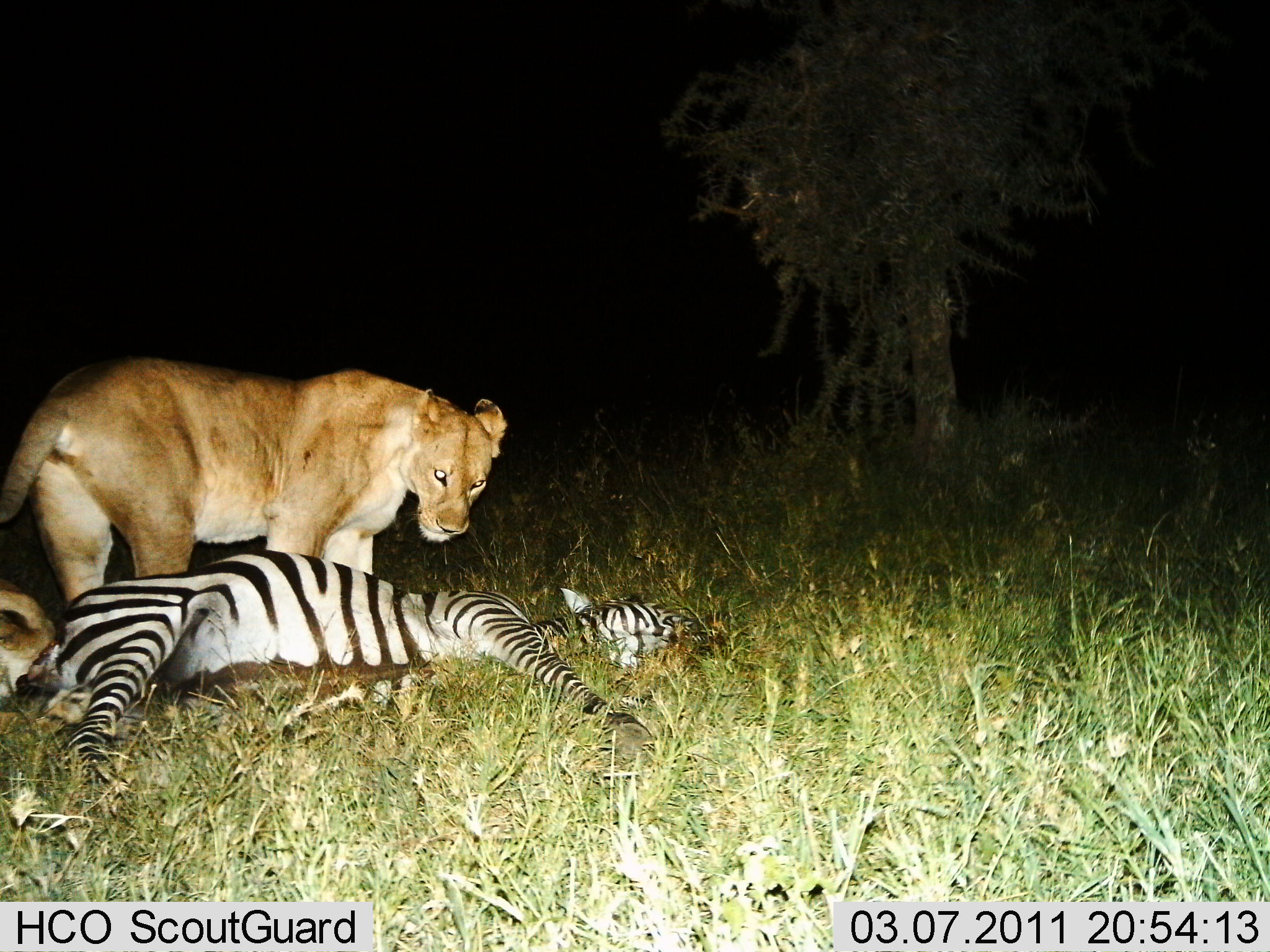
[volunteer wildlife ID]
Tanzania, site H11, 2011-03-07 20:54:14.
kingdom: Animalia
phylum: Chordata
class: Mammalia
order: Carnivora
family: Felidae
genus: Panthera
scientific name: Panthera leo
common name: lion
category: lionfemale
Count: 2.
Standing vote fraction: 25%.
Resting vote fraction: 8%.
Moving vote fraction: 0%.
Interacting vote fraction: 33%.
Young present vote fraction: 0%.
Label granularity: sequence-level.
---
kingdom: Animalia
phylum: Chordata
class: Mammalia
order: Perissodactyla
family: Equidae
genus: Equus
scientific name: Equus quagga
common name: plains zebra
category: zebra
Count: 1.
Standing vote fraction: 0%.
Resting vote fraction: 55%.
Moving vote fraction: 0%.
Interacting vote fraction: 45%.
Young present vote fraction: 9%.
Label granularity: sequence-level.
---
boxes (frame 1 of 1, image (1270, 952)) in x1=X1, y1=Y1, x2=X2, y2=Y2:
animal: x1=27, y1=550, x2=728, y2=805; x1=0, y1=356, x2=514, y2=606; x1=0, y1=579, x2=53, y2=710